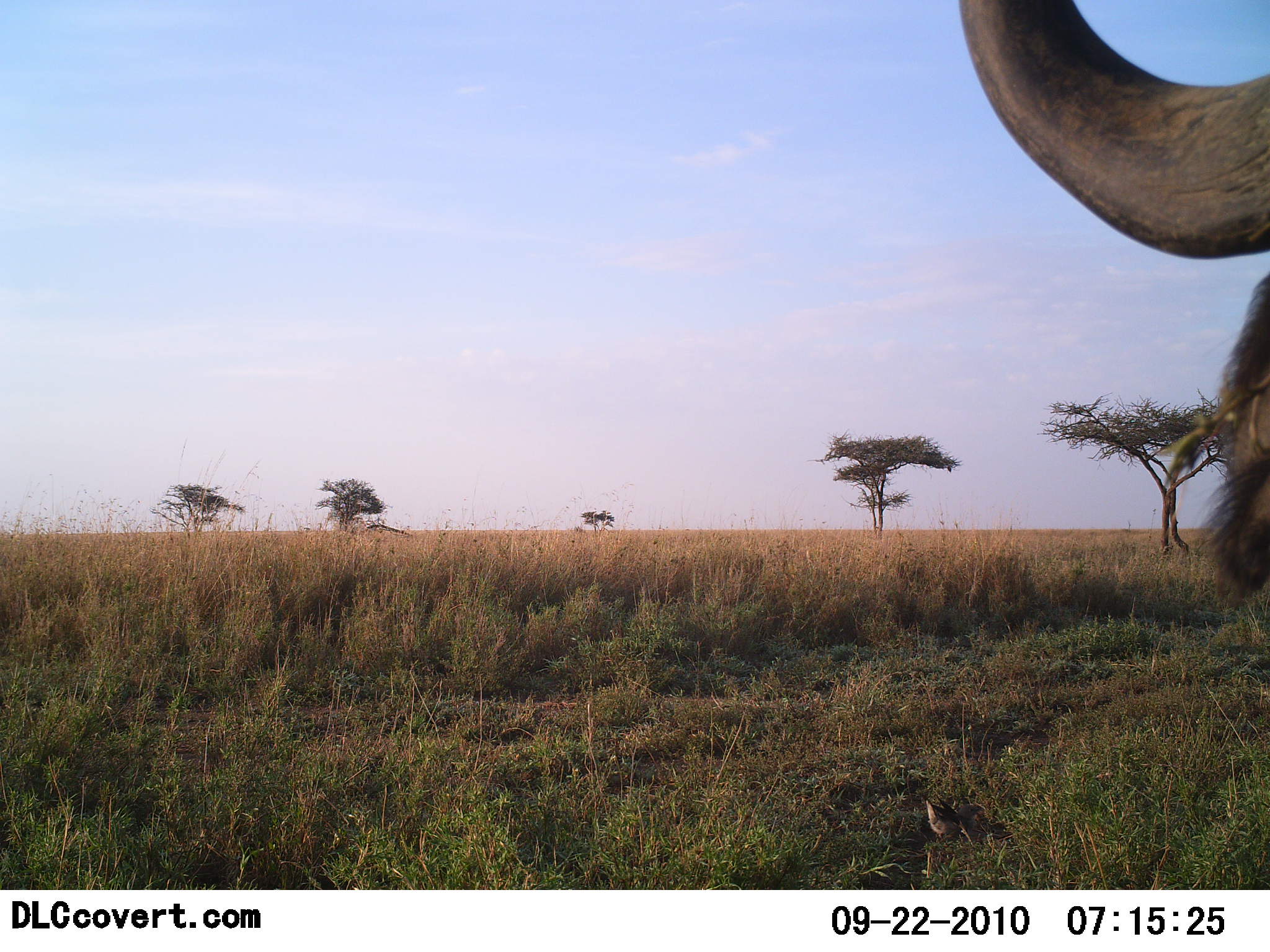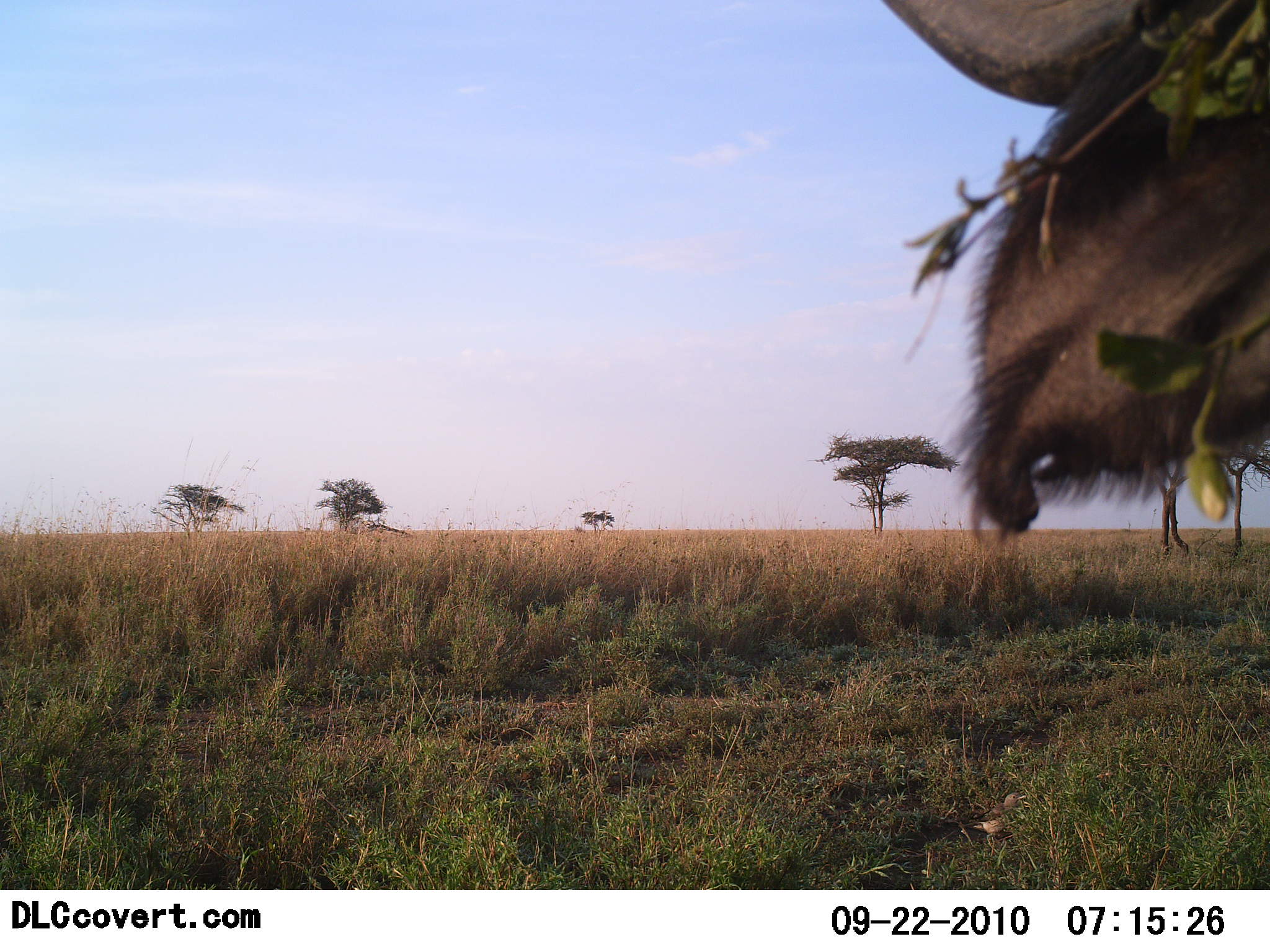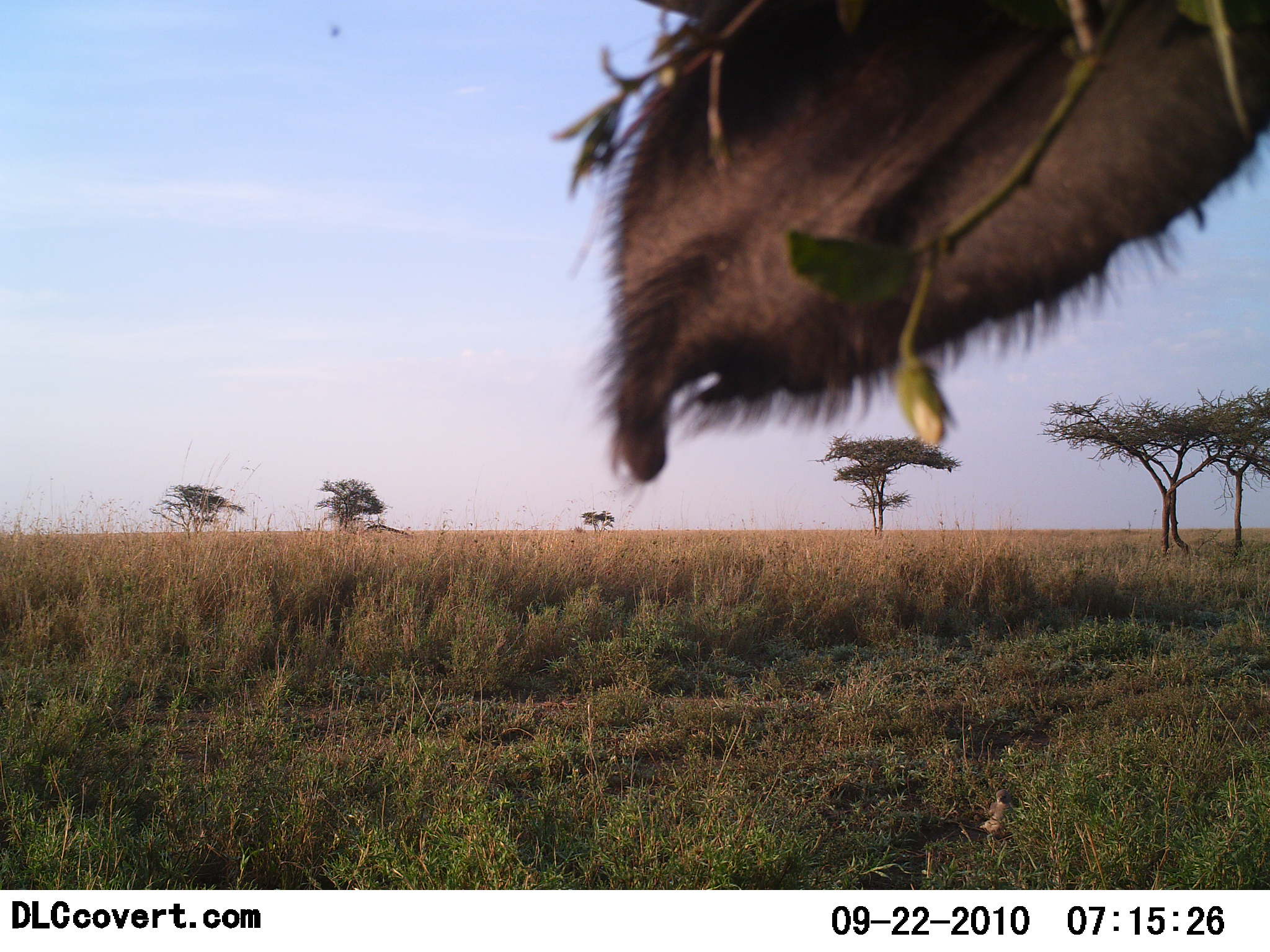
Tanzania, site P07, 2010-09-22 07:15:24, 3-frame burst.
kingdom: Animalia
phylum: Chordata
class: Mammalia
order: Artiodactyla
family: Bovidae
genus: Connochaetes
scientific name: Connochaetes taurinus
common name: blue wildebeest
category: wildebeest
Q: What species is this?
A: Wildebeest (blue wildebeest) (Connochaetes taurinus).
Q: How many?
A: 1.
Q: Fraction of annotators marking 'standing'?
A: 55%.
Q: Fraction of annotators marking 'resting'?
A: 0%.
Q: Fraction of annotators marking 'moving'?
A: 9%.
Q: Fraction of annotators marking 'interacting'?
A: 0%.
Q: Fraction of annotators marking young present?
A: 0%.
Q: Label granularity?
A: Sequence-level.